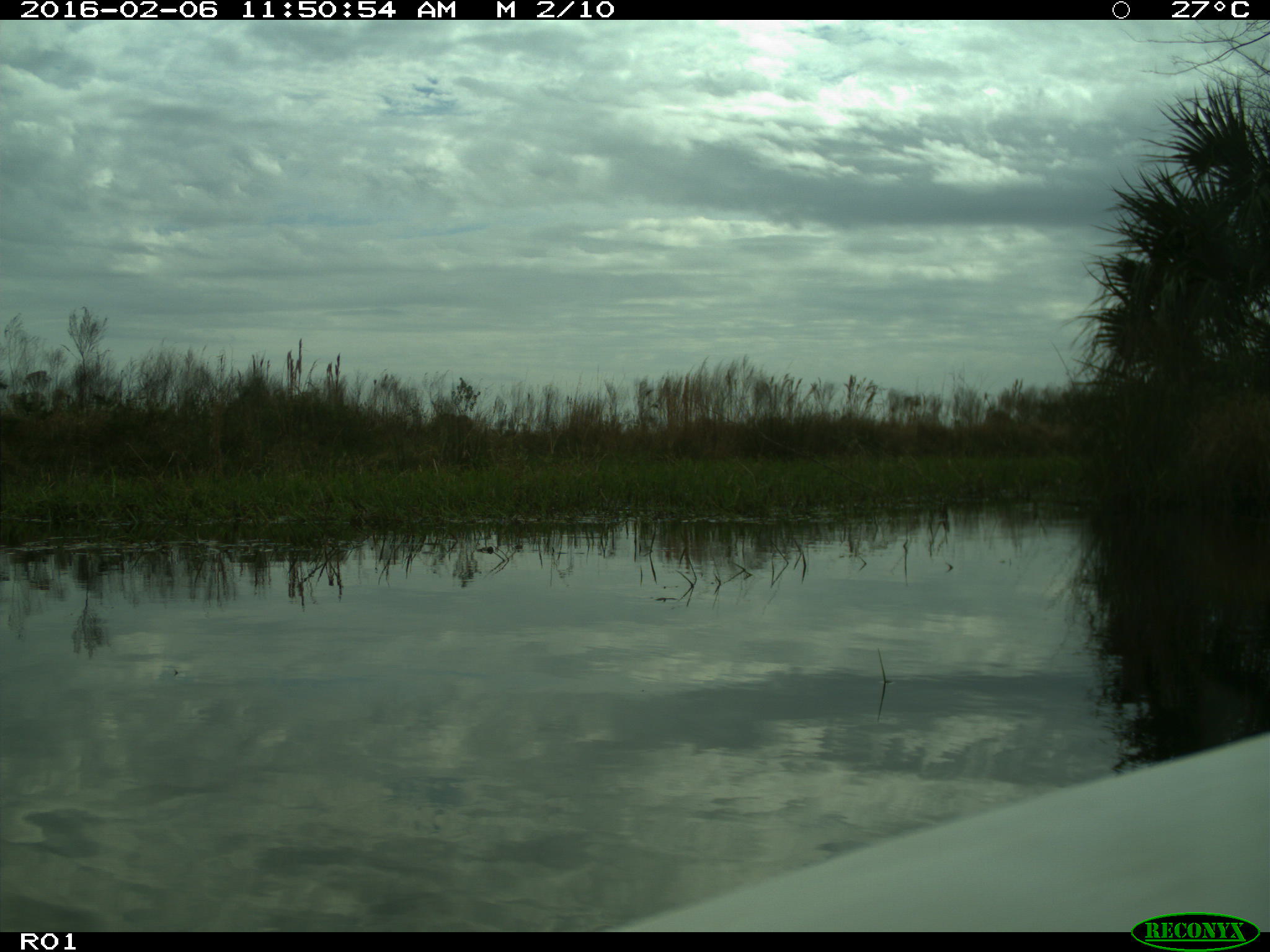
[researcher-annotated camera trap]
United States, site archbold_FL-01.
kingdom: Animalia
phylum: Chordata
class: Aves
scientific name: Aves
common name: birds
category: unidentified bird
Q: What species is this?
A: Unidentified bird (birds) (Aves).